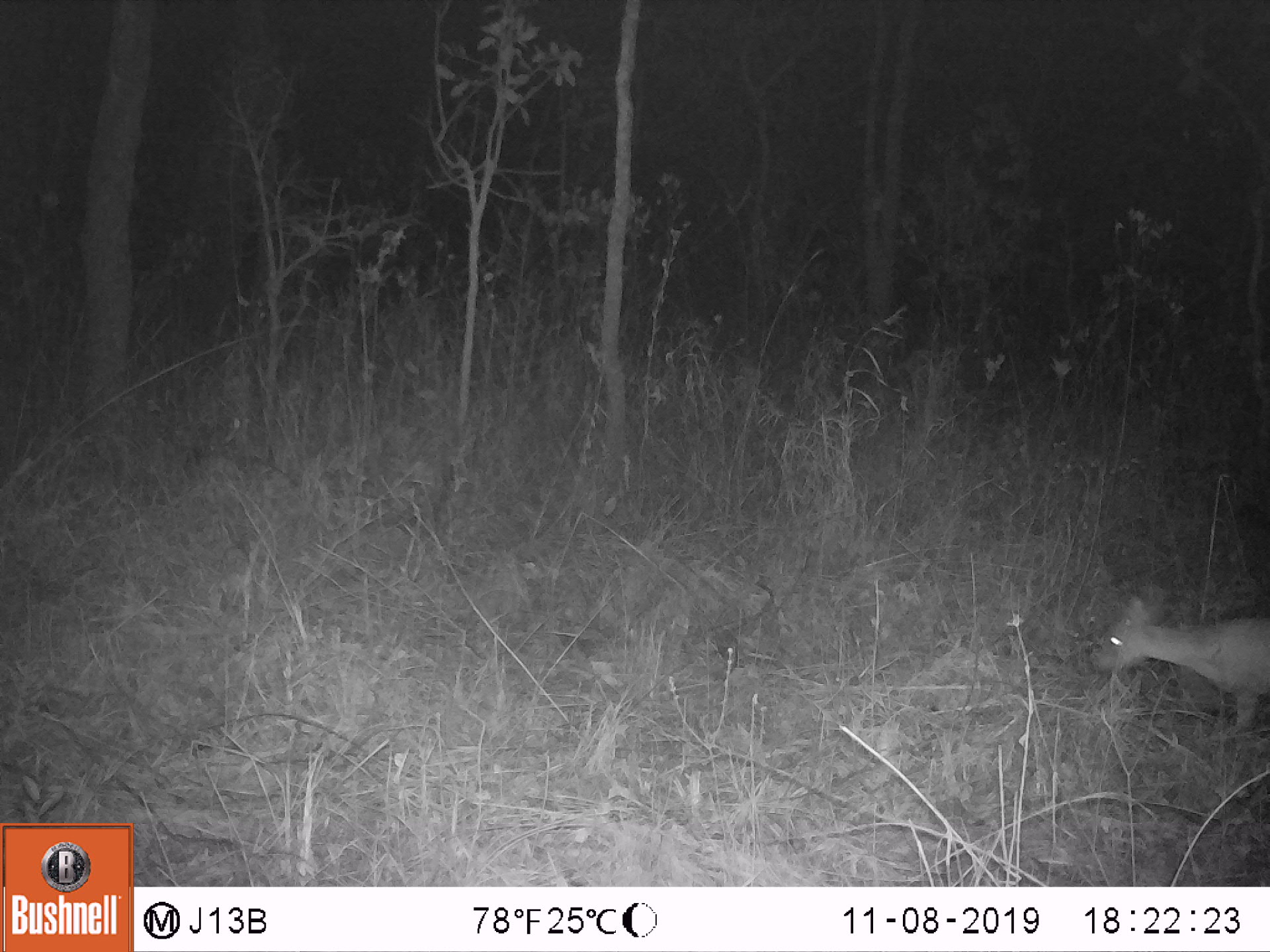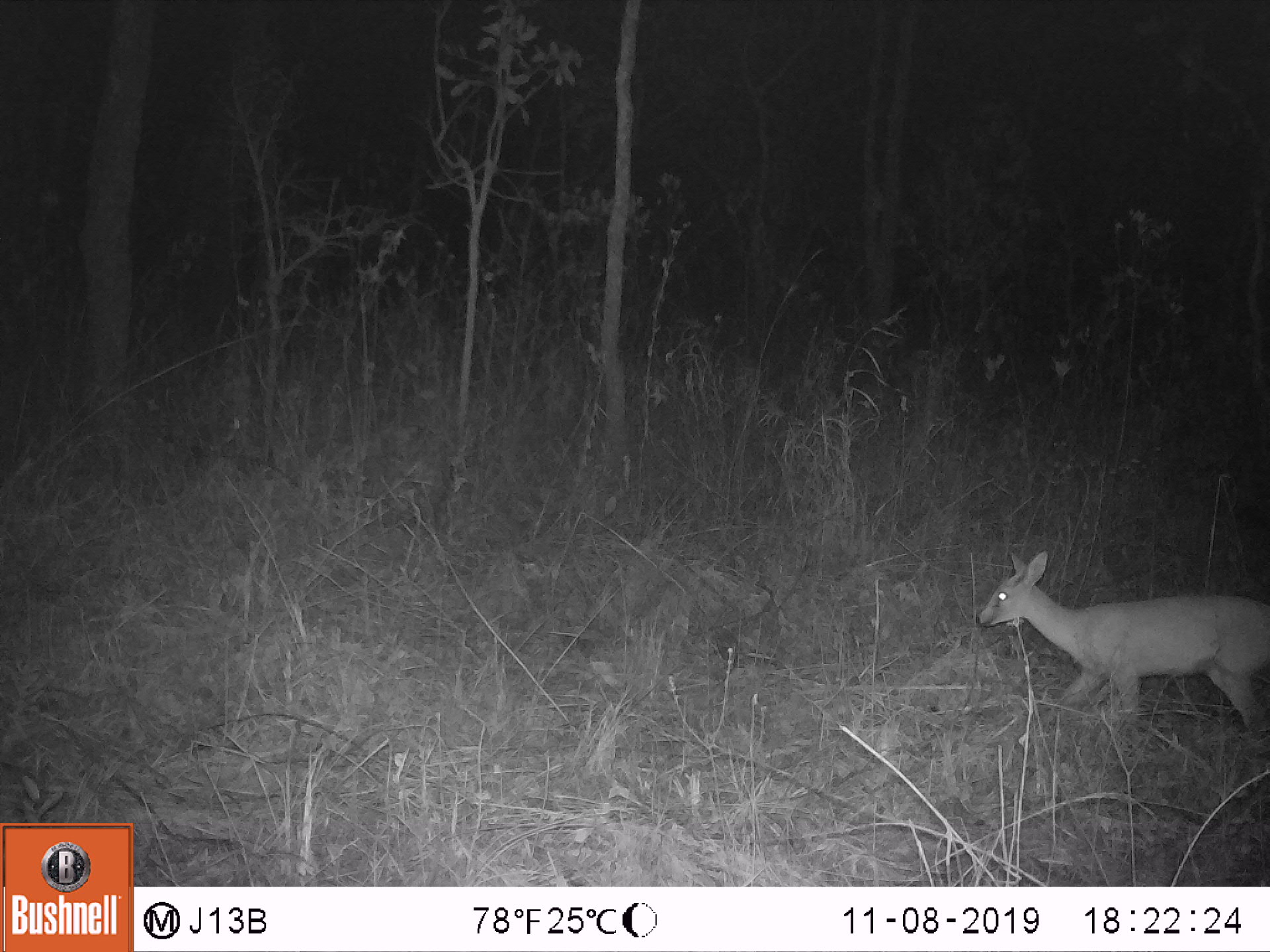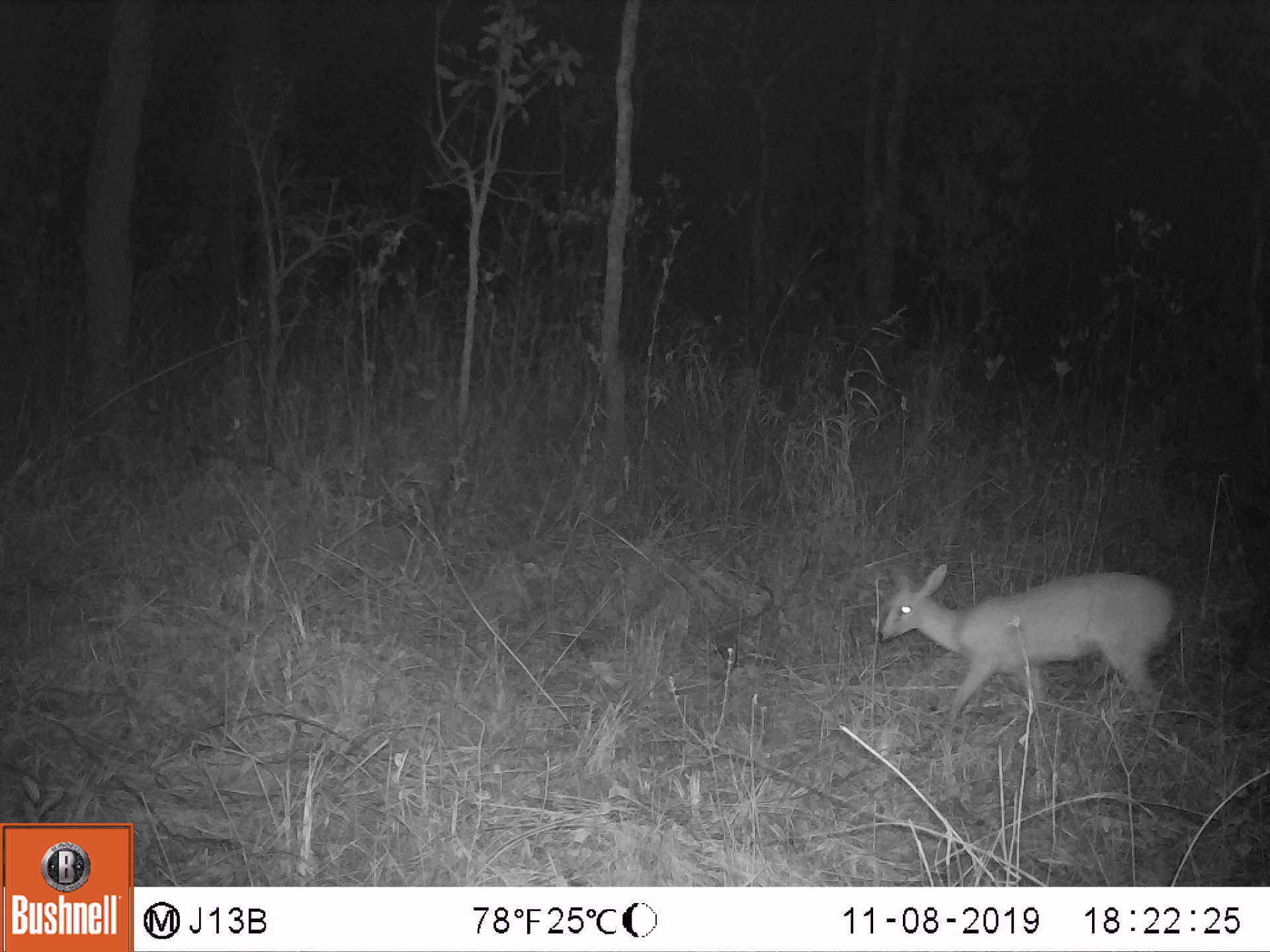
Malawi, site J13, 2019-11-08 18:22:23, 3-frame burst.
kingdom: Animalia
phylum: Chordata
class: Mammalia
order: Artiodactyla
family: Bovidae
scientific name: Antilopinae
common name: small antelope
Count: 1.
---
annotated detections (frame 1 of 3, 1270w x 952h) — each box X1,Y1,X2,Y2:
small antelope: 1087,586,1264,724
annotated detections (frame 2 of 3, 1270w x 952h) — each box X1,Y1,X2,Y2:
small antelope: 977,548,1264,722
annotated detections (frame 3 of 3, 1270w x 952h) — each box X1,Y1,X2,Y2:
small antelope: 879,556,1170,704